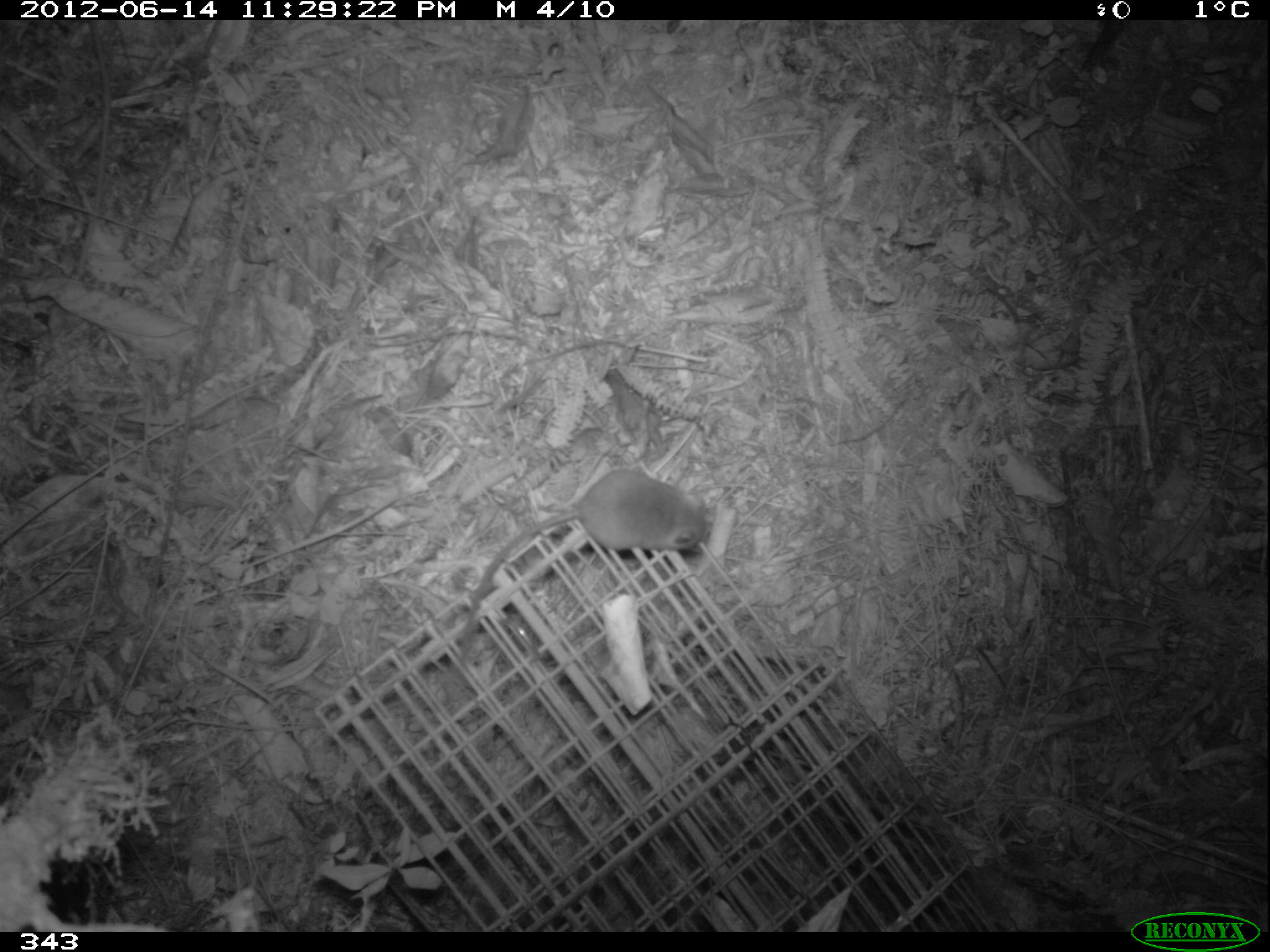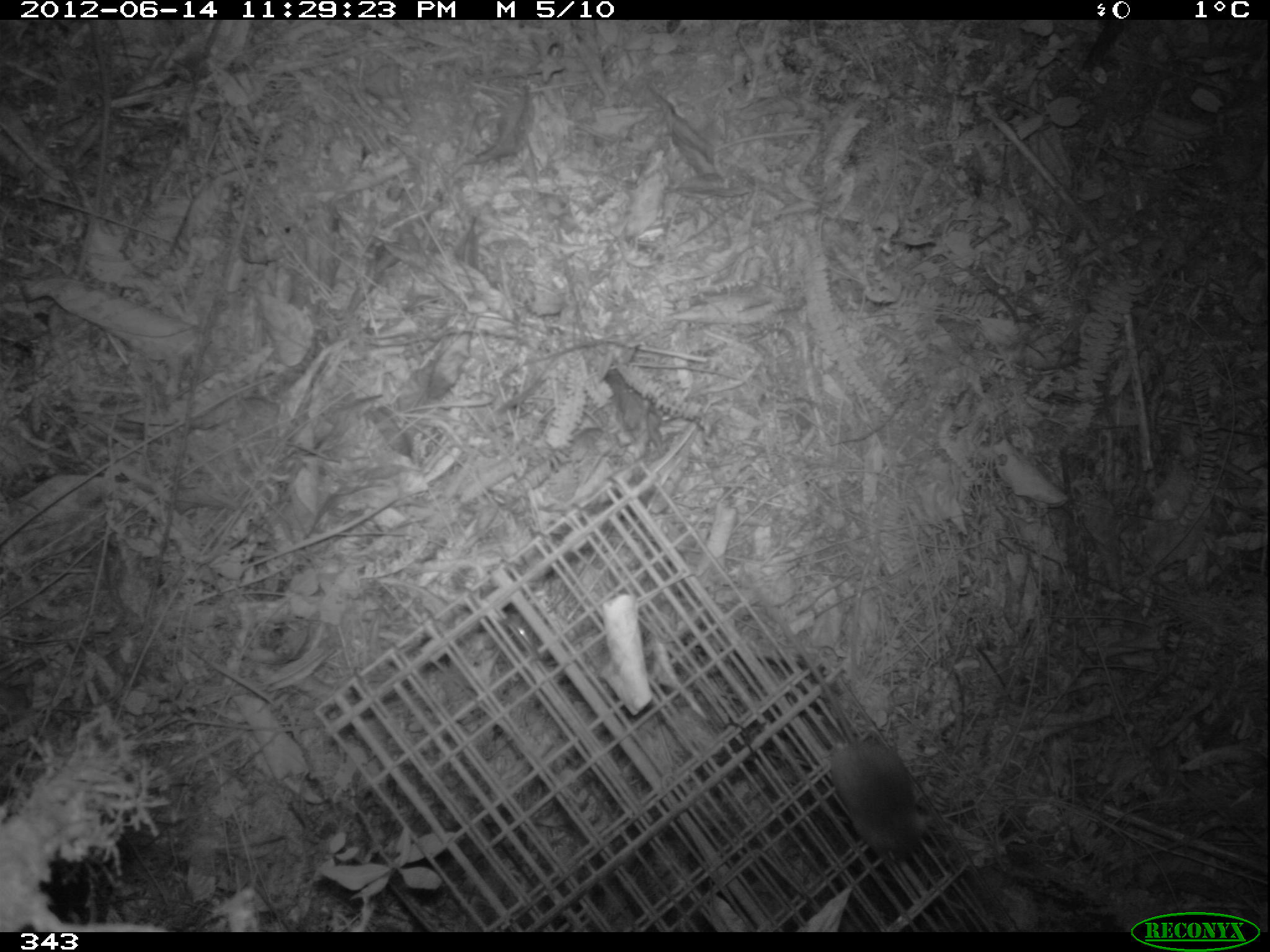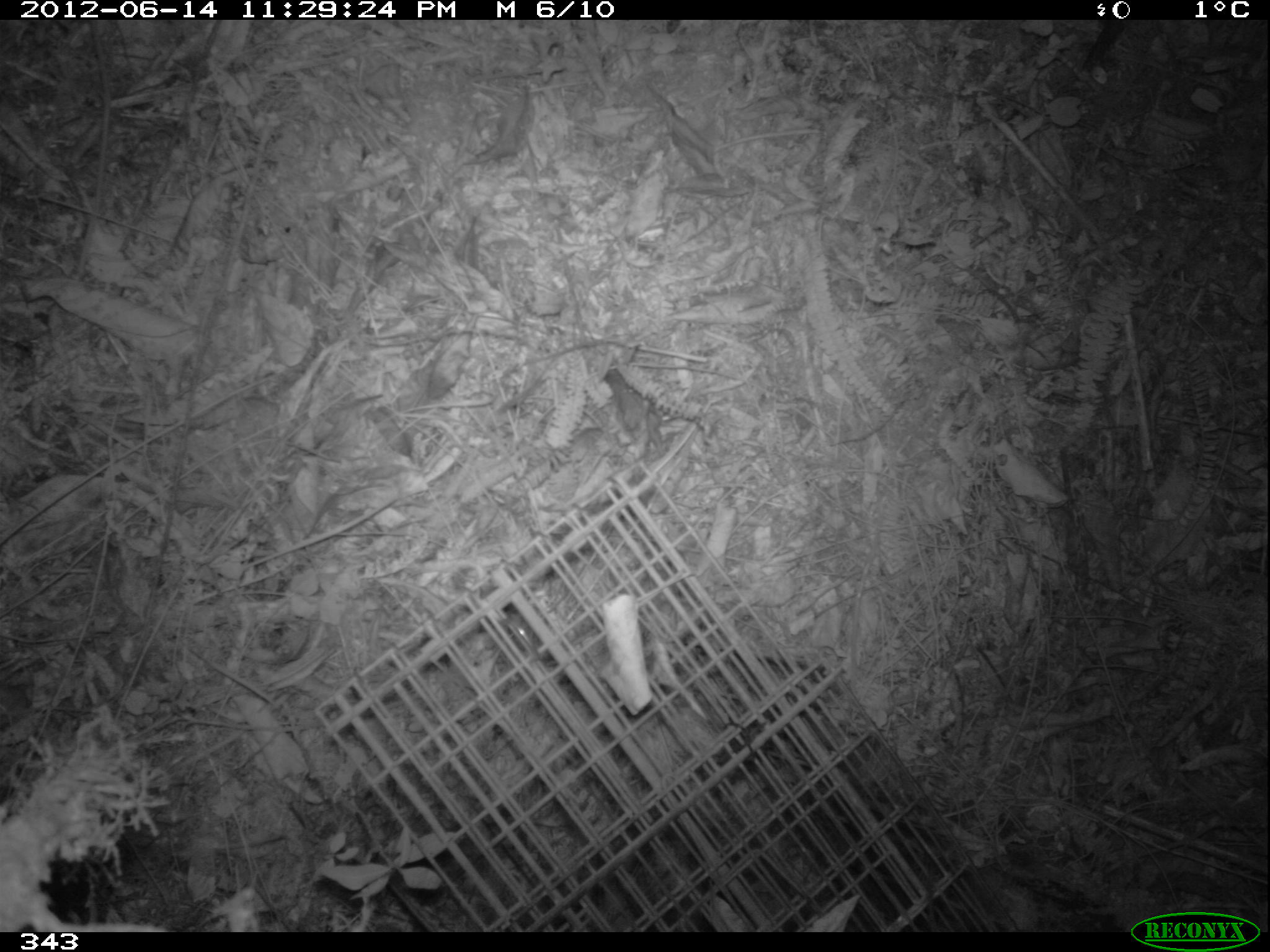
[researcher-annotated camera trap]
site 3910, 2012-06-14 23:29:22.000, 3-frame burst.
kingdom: Animalia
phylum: Chordata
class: Mammalia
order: Rodentia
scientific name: Rodentia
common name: rodents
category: unknown rodent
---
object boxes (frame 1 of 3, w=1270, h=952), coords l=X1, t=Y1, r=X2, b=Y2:
unknown rodent: l=452, t=466, r=711, b=671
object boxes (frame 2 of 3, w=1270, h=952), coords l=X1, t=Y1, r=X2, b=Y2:
unknown rodent: l=743, t=566, r=928, b=863